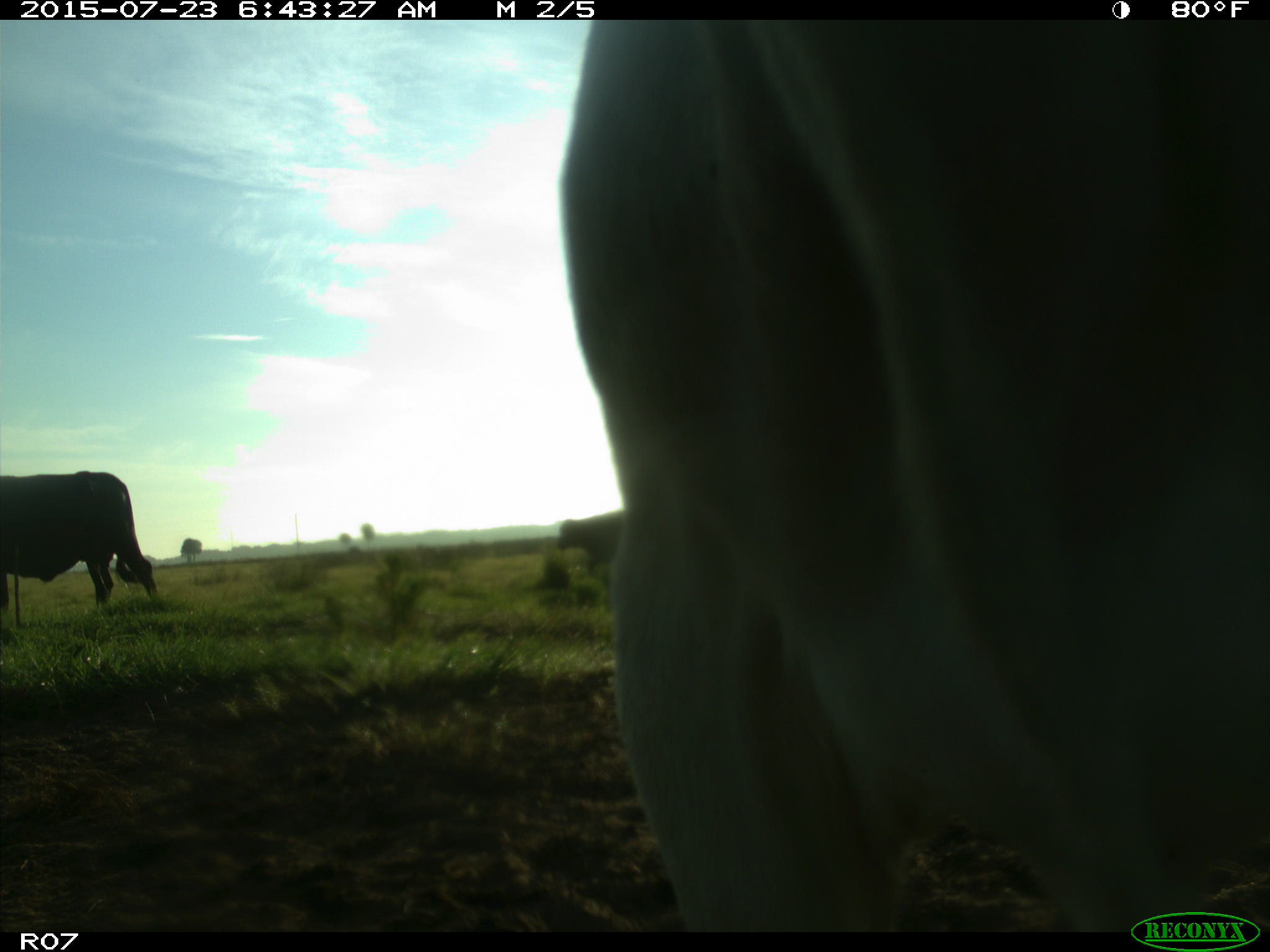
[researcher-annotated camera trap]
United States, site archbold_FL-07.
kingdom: Animalia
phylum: Chordata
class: Mammalia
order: Artiodactyla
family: Bovidae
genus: Bos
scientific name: Bos taurus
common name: domestic cow